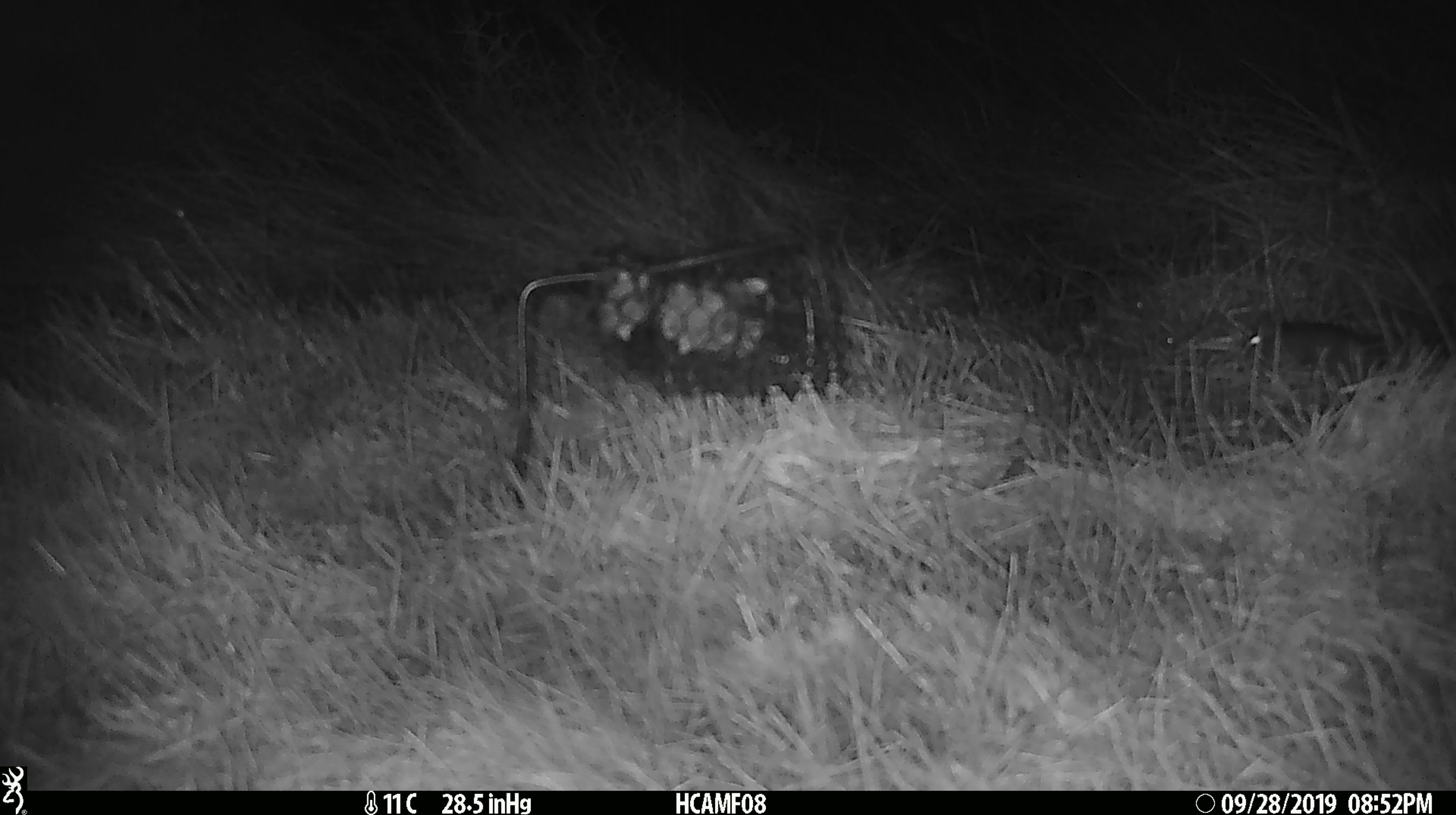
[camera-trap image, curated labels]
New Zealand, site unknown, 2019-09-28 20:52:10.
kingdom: Animalia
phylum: Chordata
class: Mammalia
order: Rodentia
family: Muridae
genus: Mus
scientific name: Mus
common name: mouse